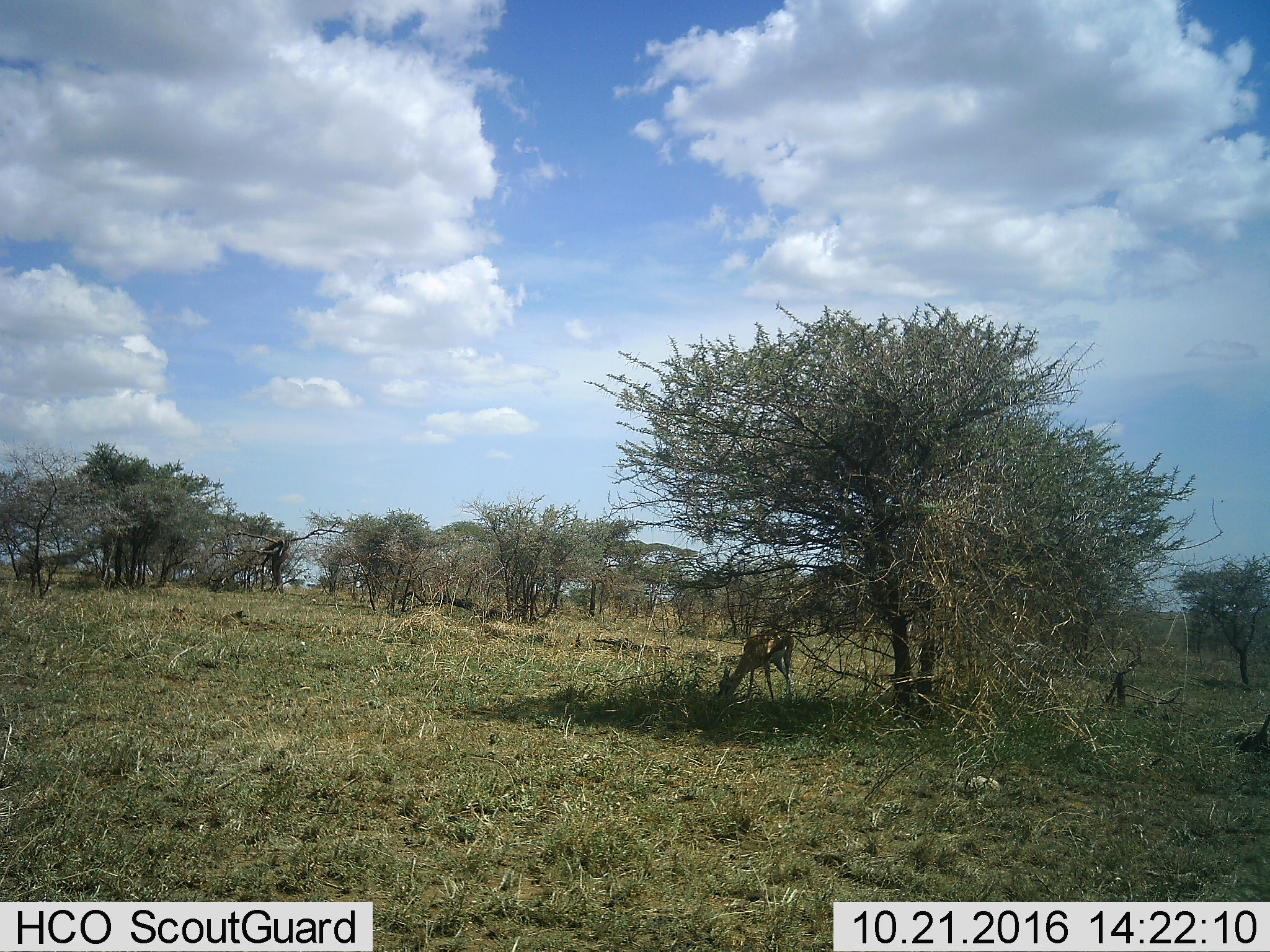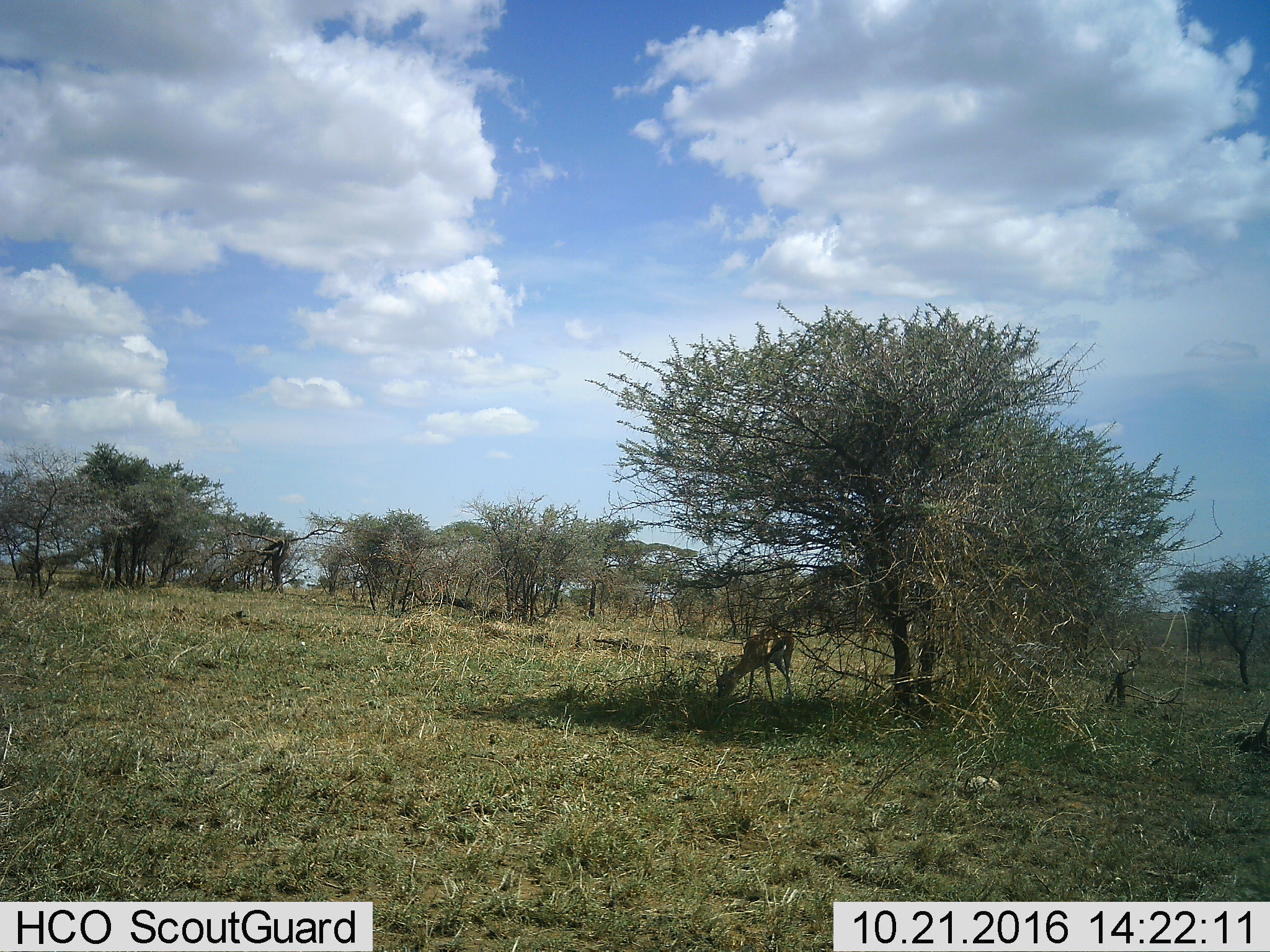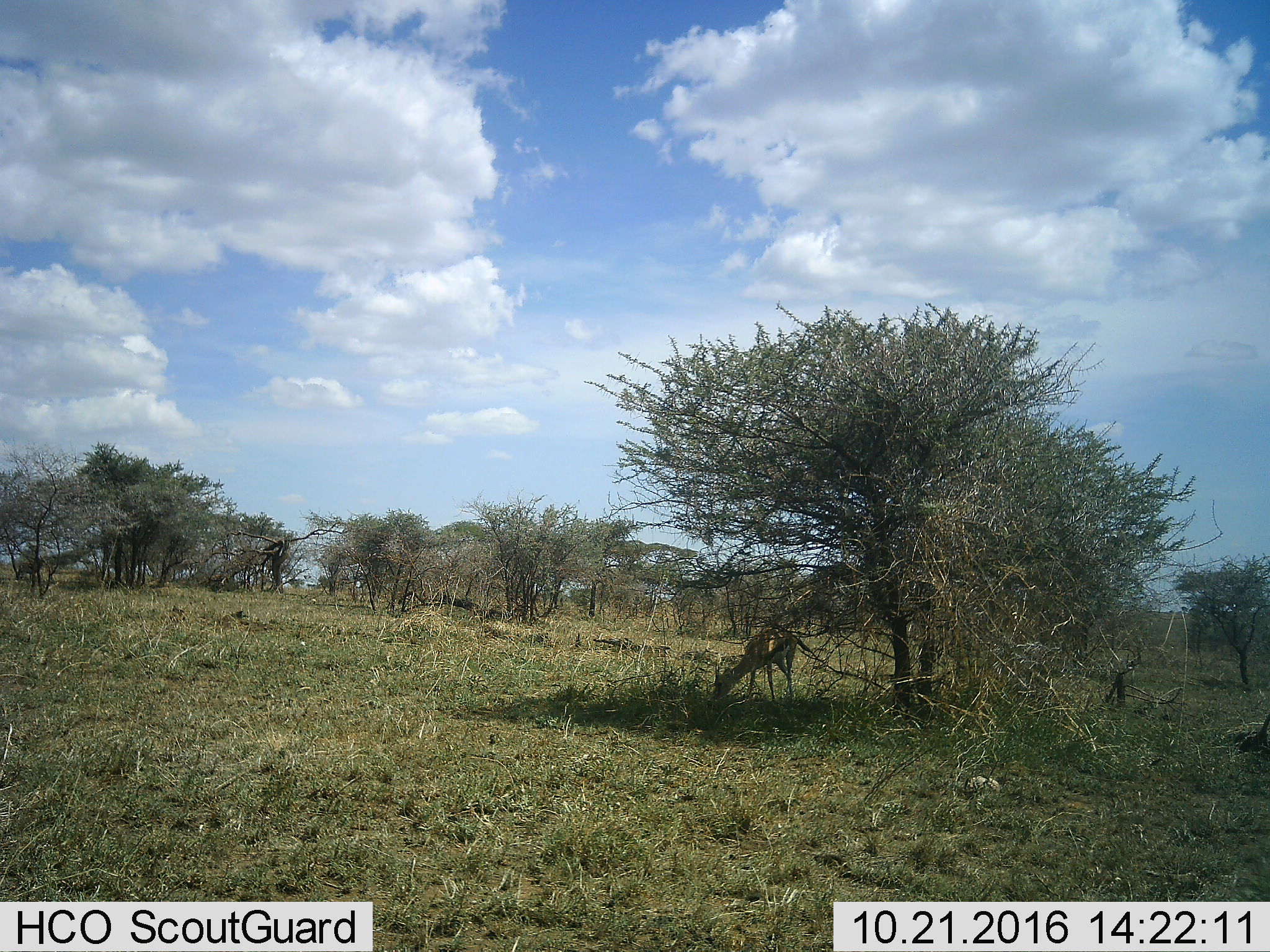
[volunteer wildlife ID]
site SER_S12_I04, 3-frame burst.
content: unidentified animal